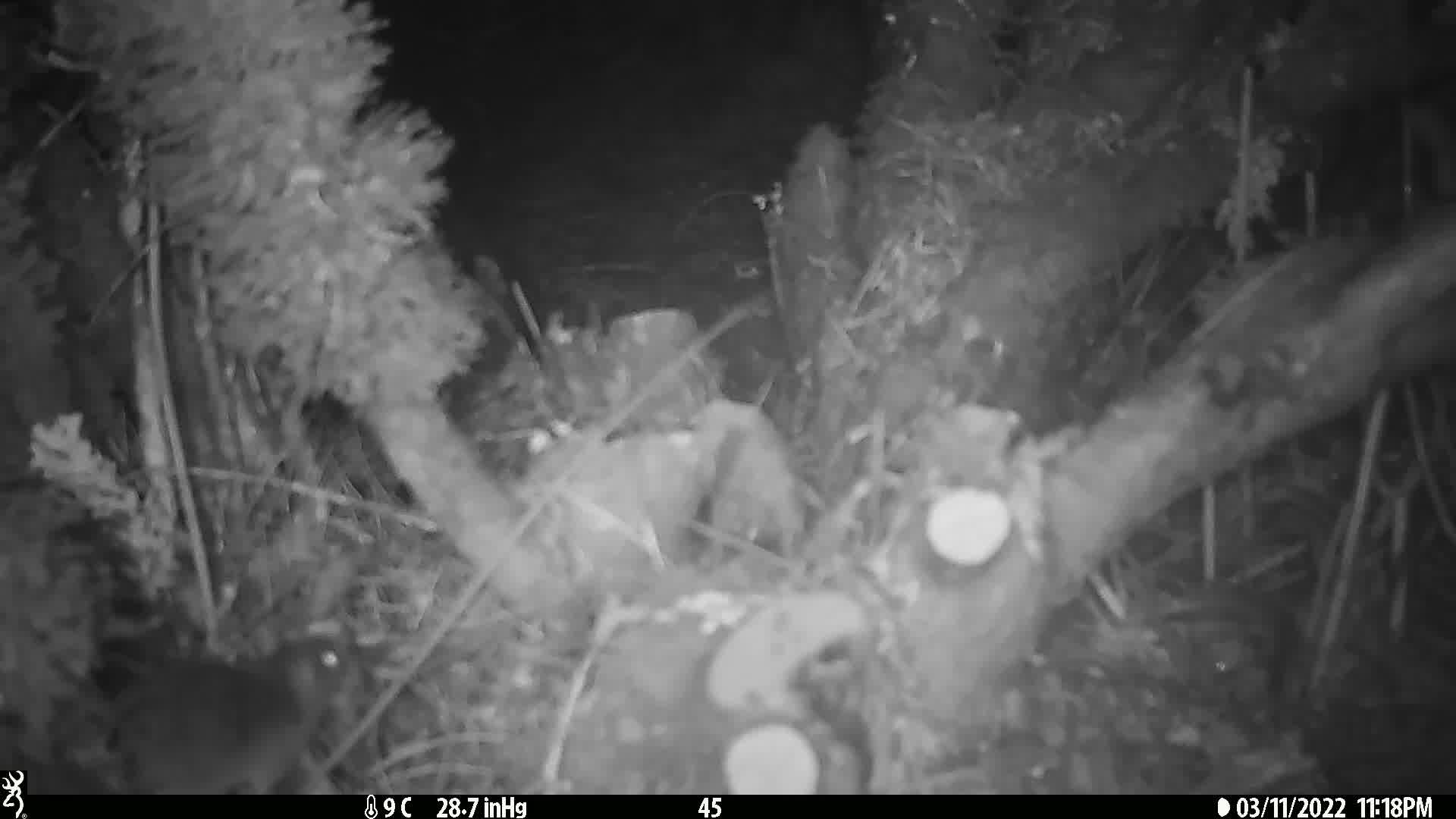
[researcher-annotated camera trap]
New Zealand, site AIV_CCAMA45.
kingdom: Animalia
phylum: Chordata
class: Mammalia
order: Rodentia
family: Muridae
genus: Mus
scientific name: Mus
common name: mouse